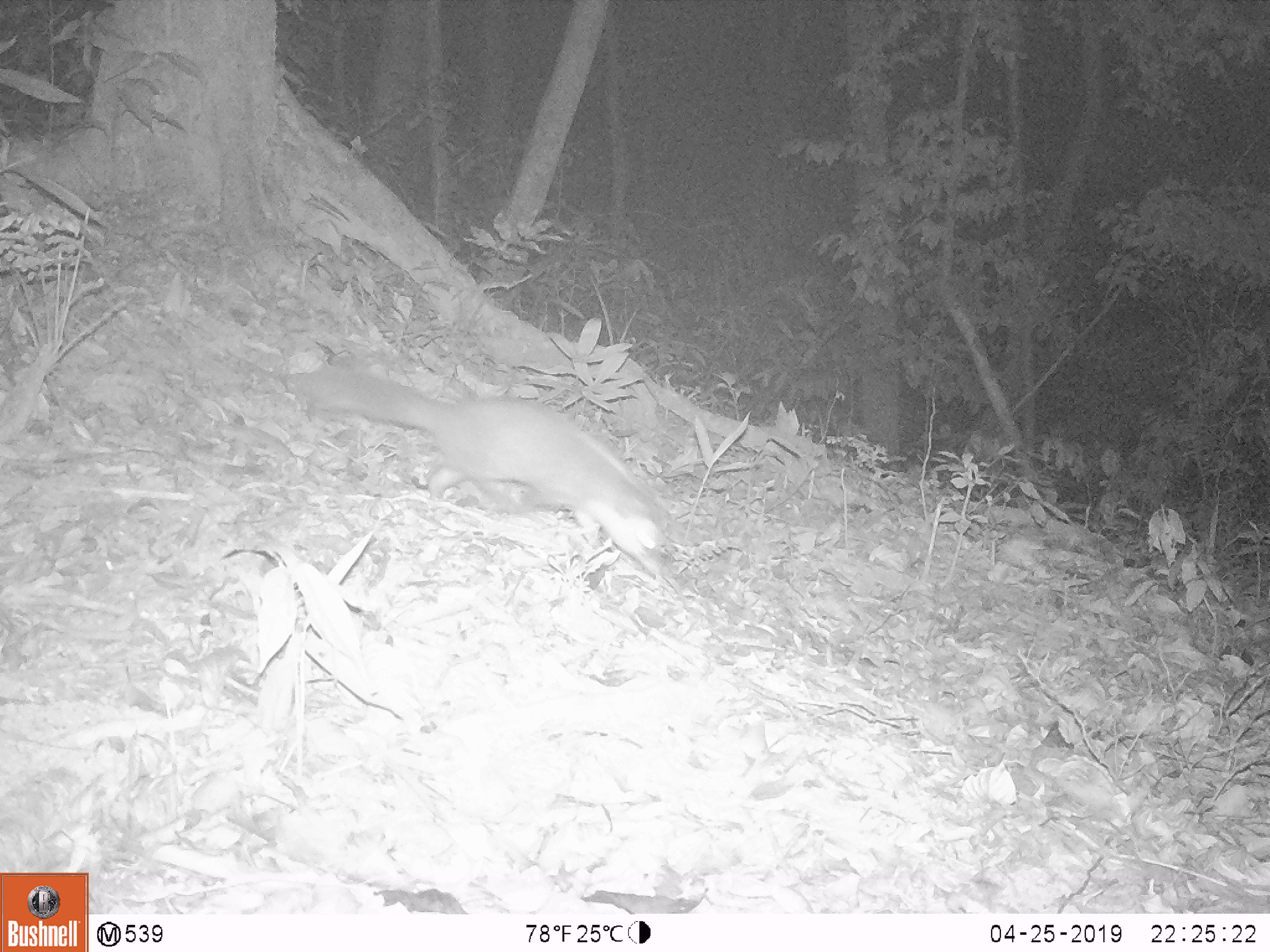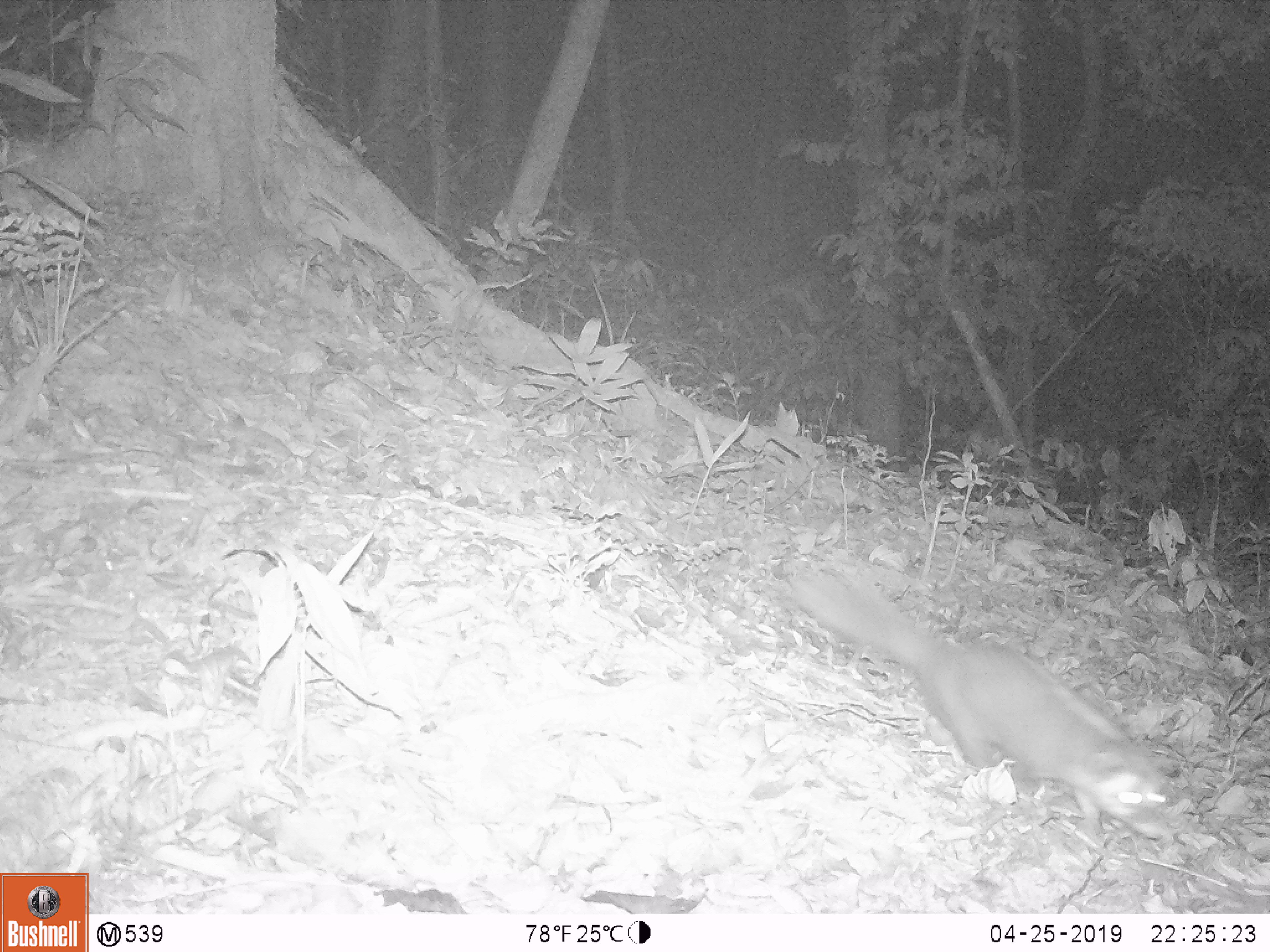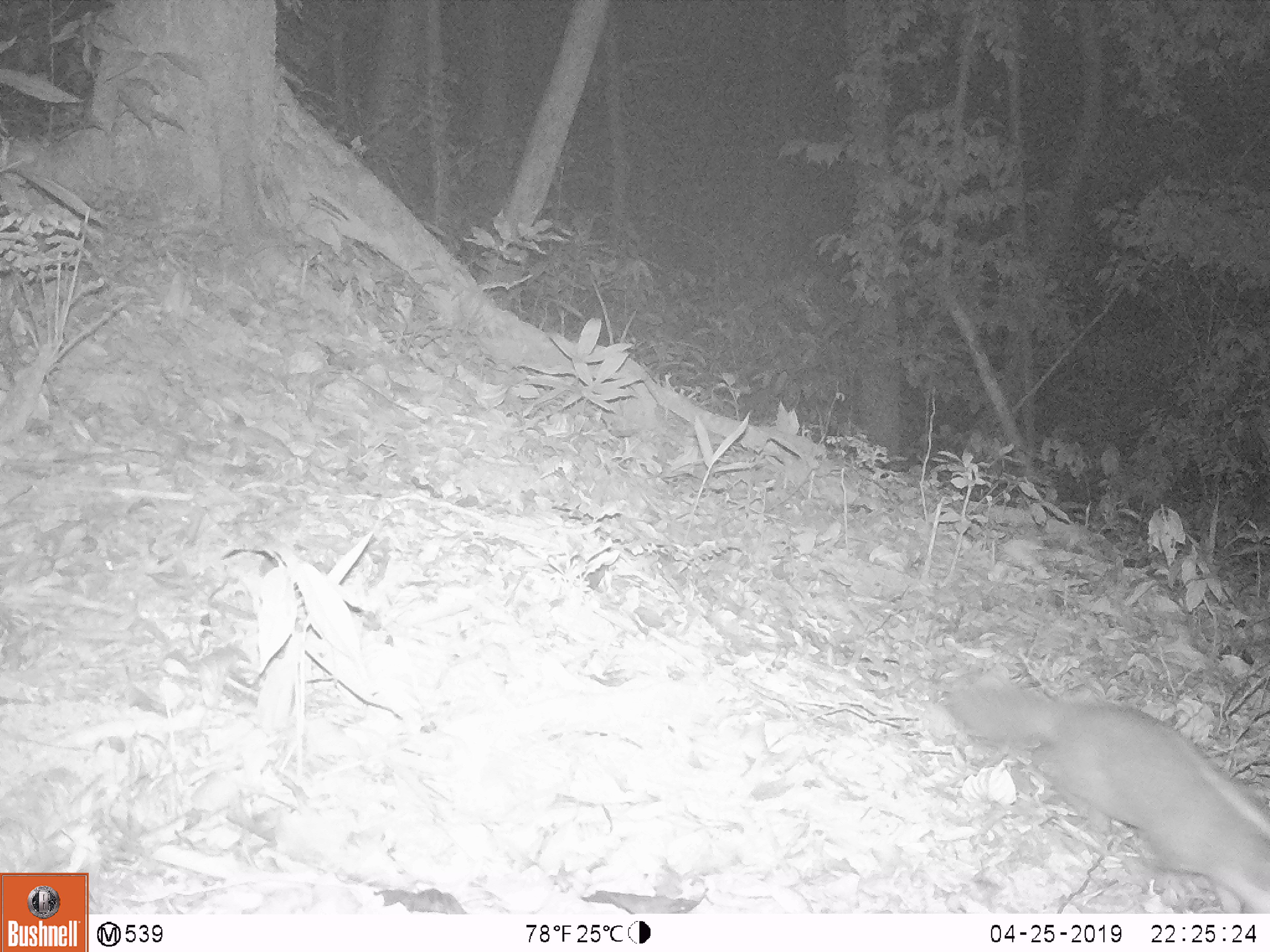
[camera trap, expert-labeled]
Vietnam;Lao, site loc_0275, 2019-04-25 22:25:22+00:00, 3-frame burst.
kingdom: Animalia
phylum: Chordata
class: Mammalia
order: Carnivora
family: Mustelidae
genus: Melogale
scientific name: Melogale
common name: ferret badger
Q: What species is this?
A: Ferret badger (Melogale).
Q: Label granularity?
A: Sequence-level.